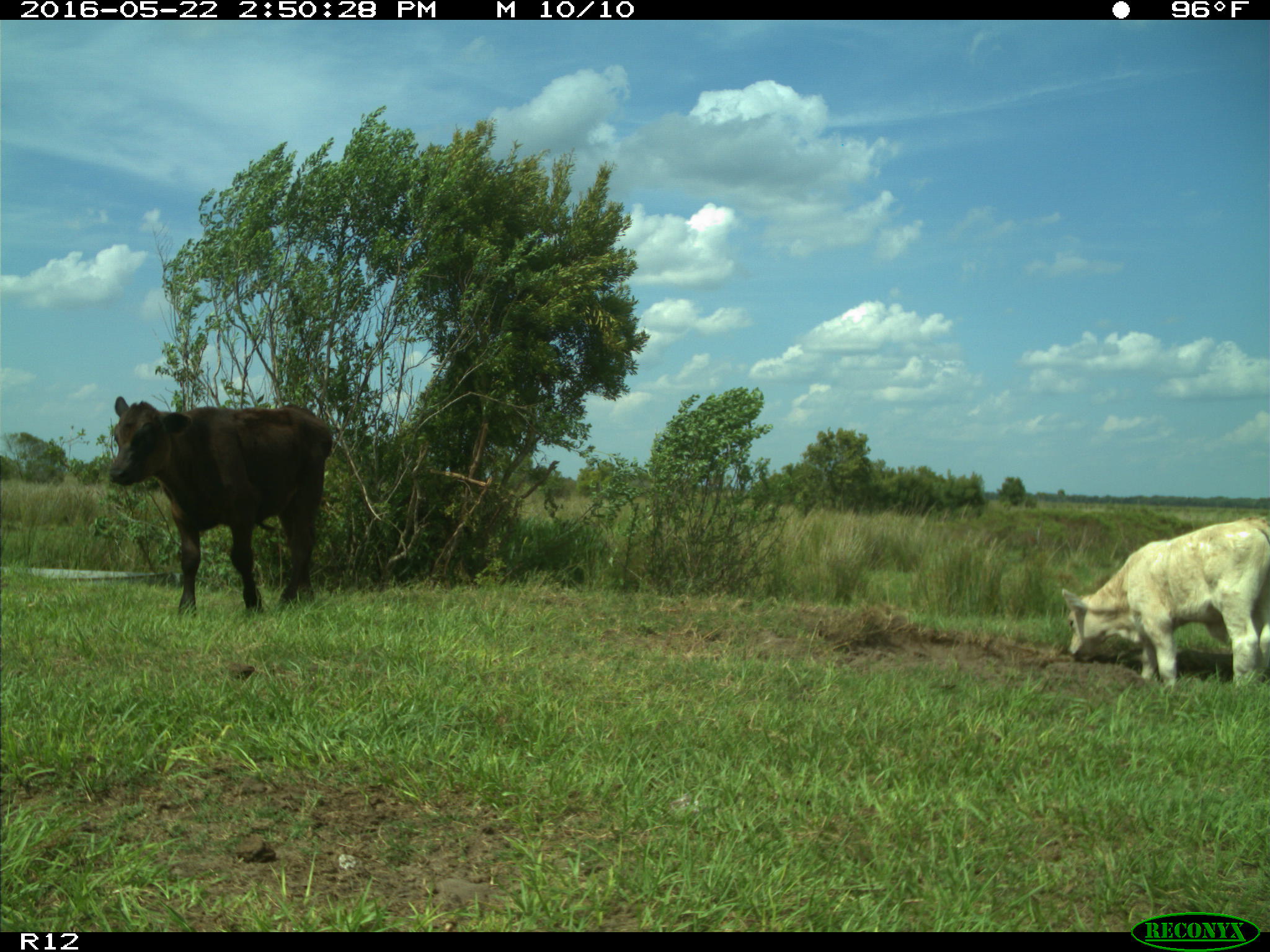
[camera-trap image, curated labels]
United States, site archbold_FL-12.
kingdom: Animalia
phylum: Chordata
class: Mammalia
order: Artiodactyla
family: Bovidae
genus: Bos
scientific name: Bos taurus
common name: domestic cow